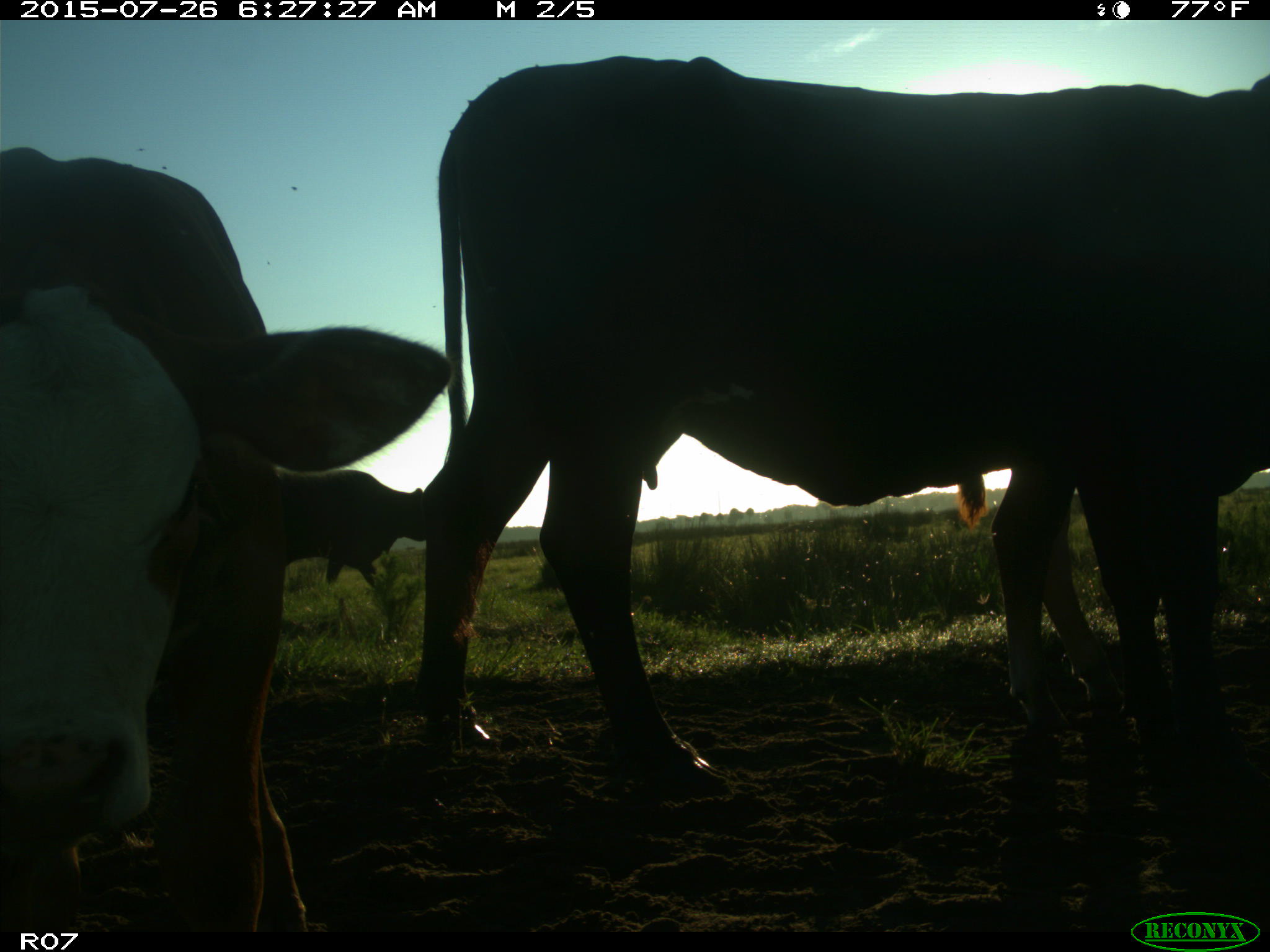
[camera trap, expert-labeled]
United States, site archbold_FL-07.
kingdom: Animalia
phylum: Chordata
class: Mammalia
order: Artiodactyla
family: Bovidae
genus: Bos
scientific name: Bos taurus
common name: domestic cow